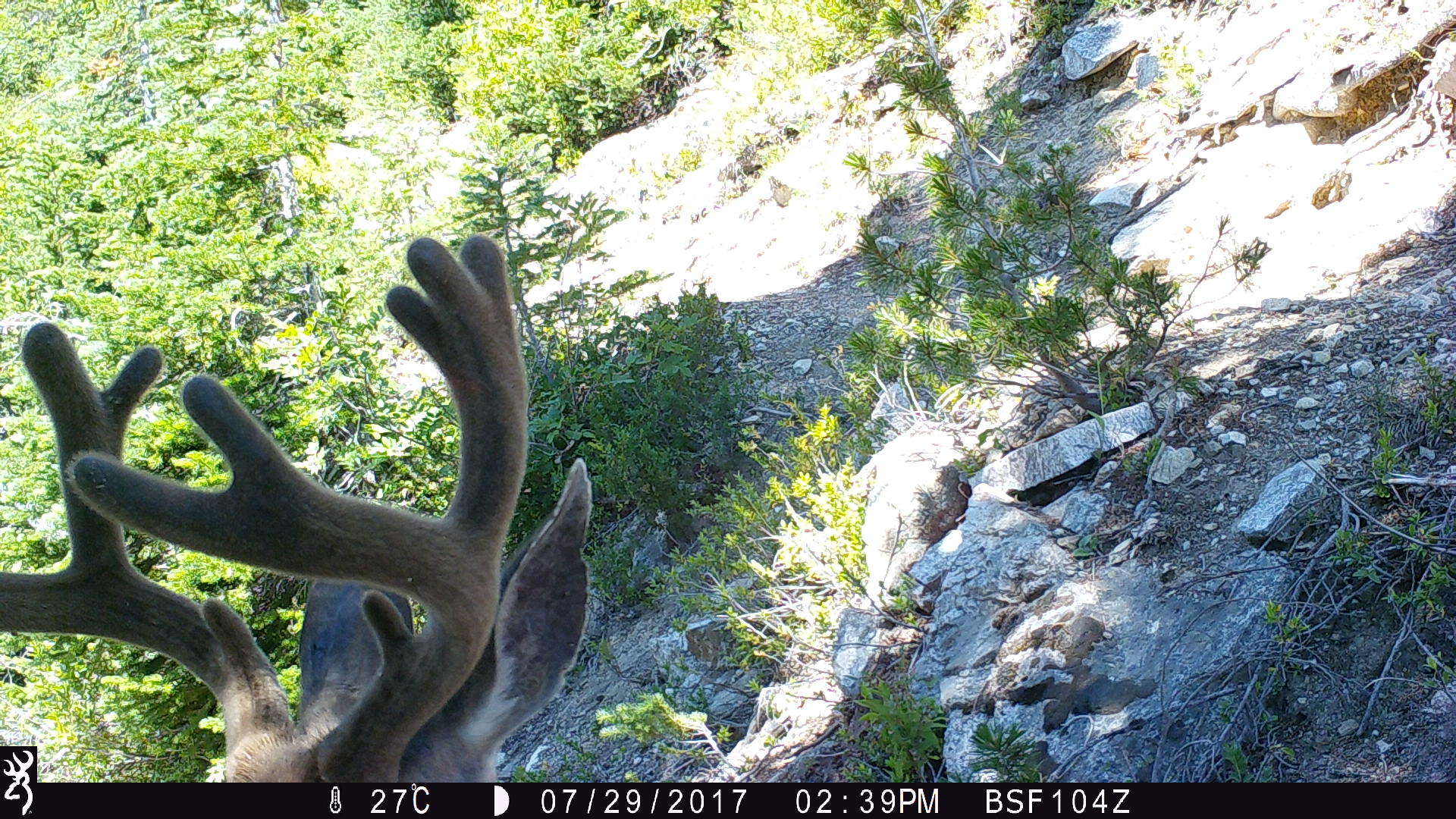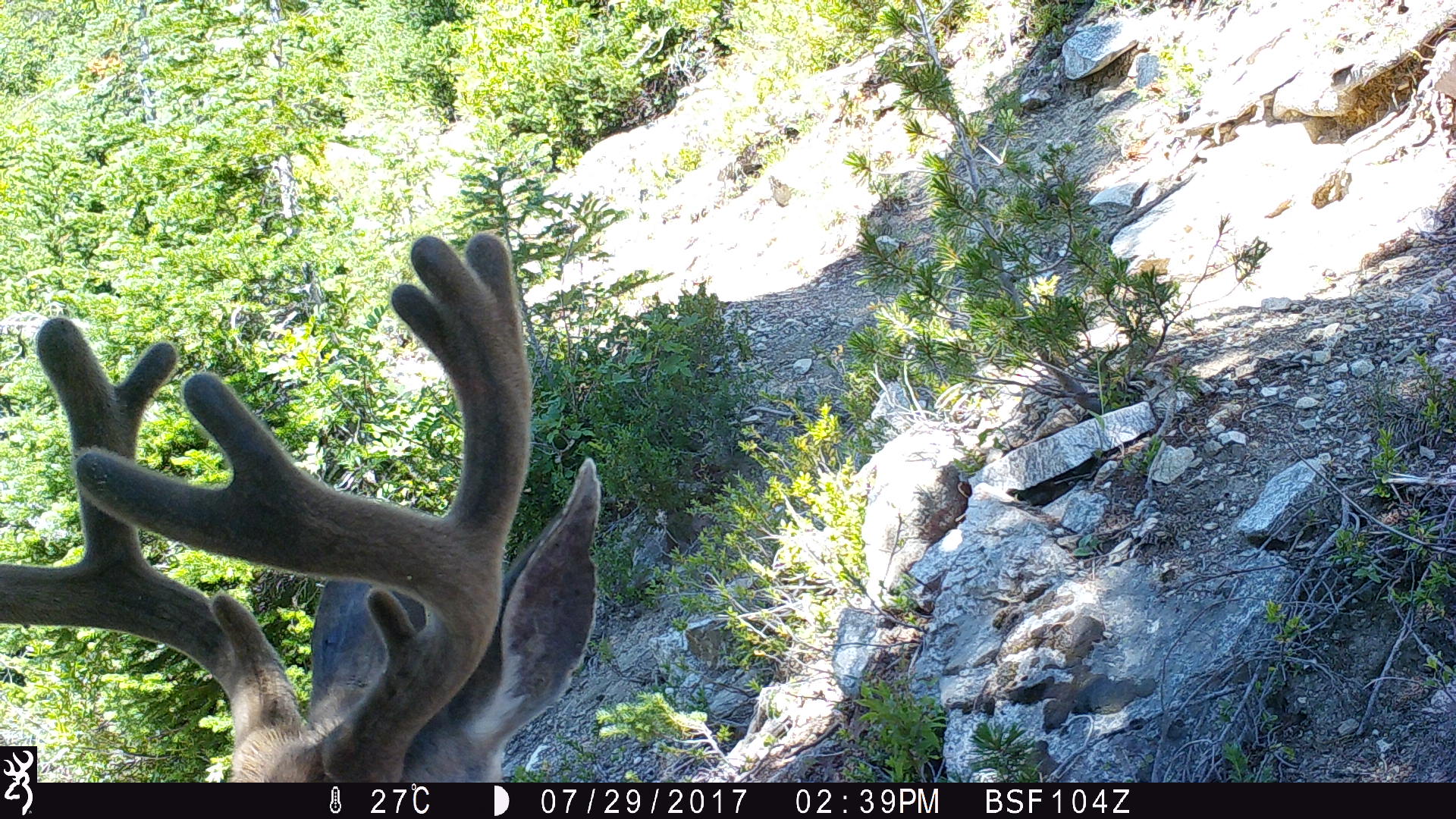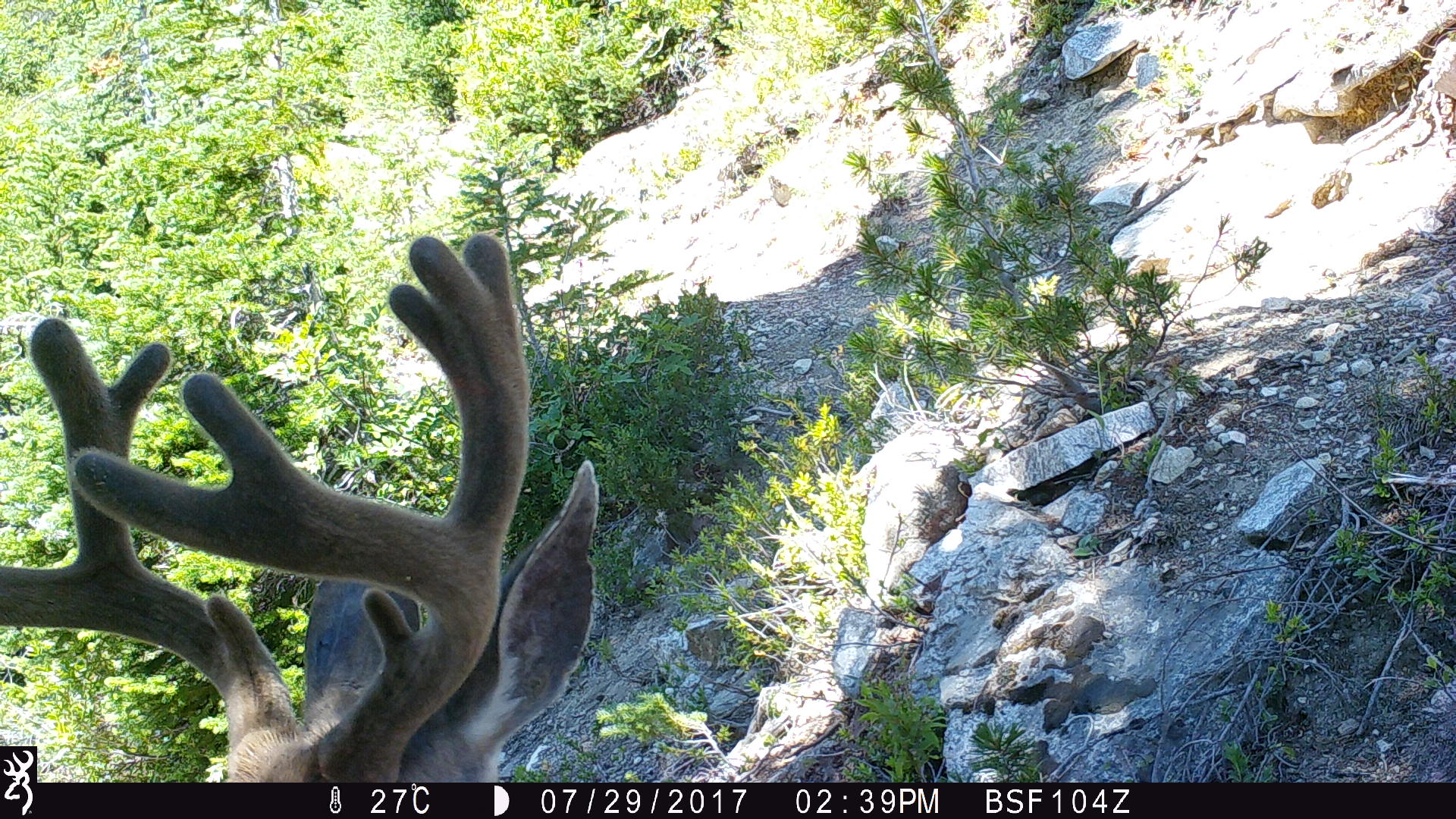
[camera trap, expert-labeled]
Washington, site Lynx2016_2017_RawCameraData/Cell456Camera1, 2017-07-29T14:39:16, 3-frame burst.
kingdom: Animalia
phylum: Chordata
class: Mammalia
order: Artiodactyla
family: Cervidae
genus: Odocoileus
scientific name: Odocoileus hemionus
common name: mule deer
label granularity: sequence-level